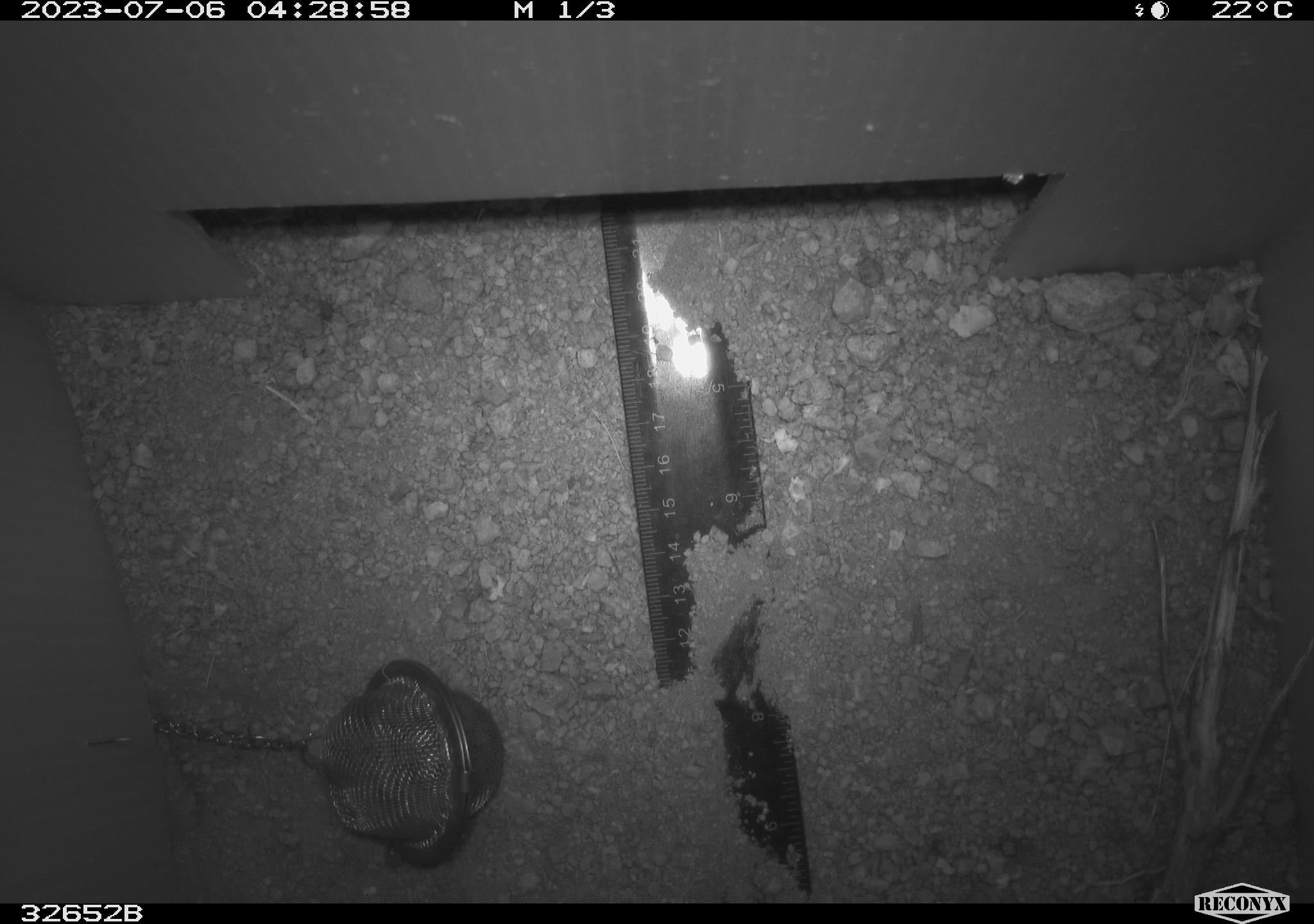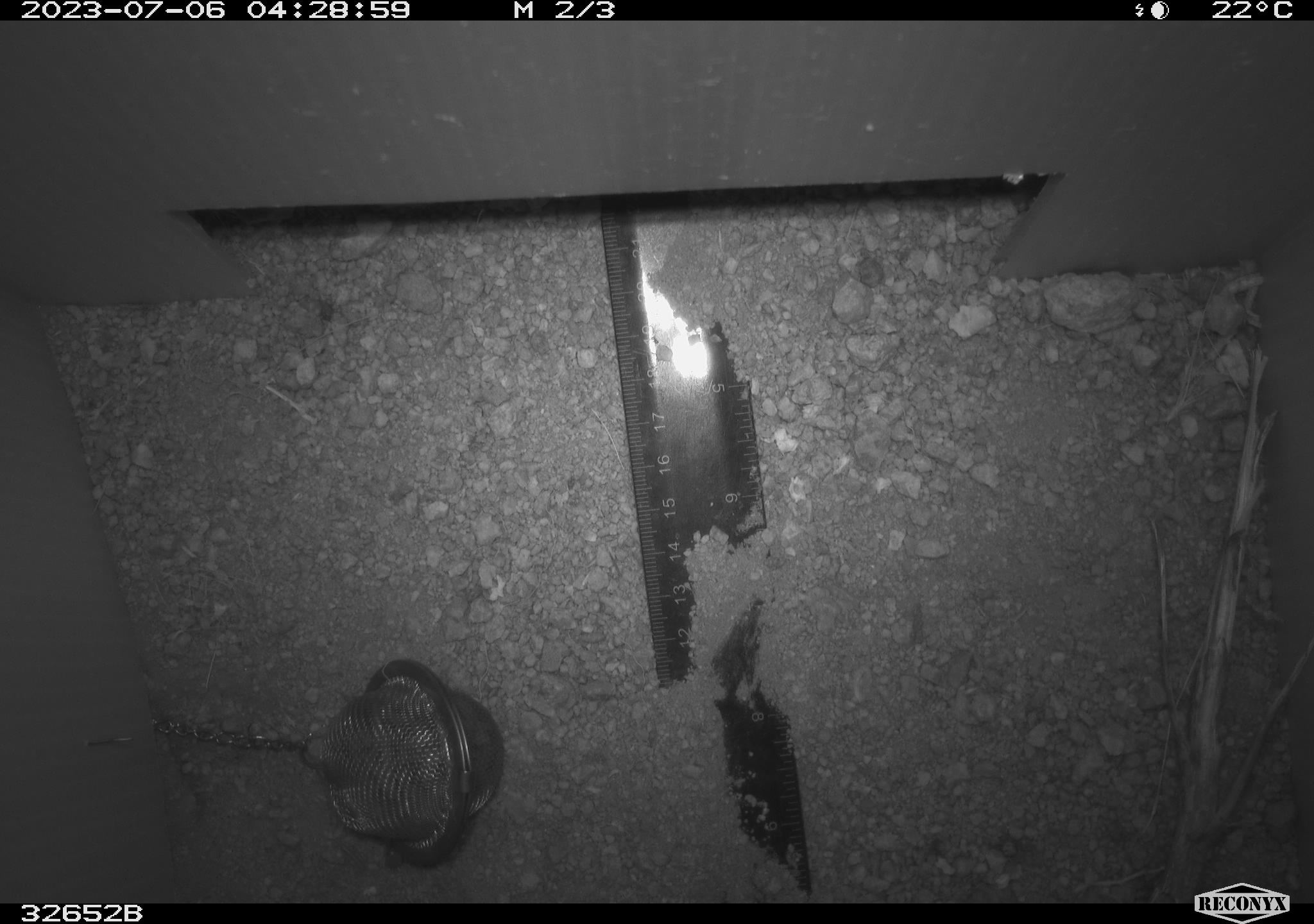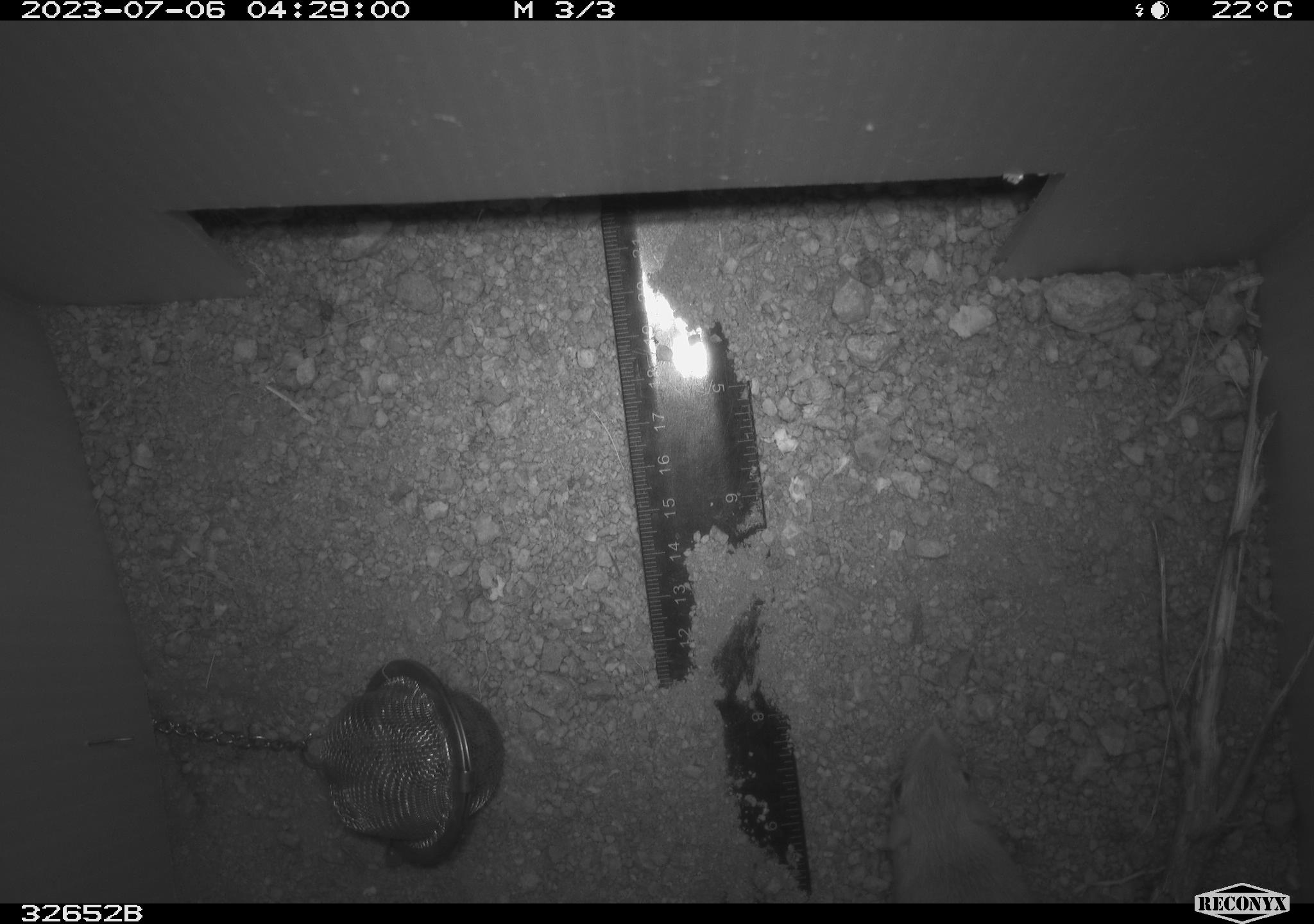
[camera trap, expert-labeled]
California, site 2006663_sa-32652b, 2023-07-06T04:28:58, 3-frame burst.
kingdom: Animalia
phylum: Chordata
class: Mammalia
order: Rodentia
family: Heteromyidae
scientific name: Heteromyidae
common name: kangaroo rats and pocket mice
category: heteromyidae family